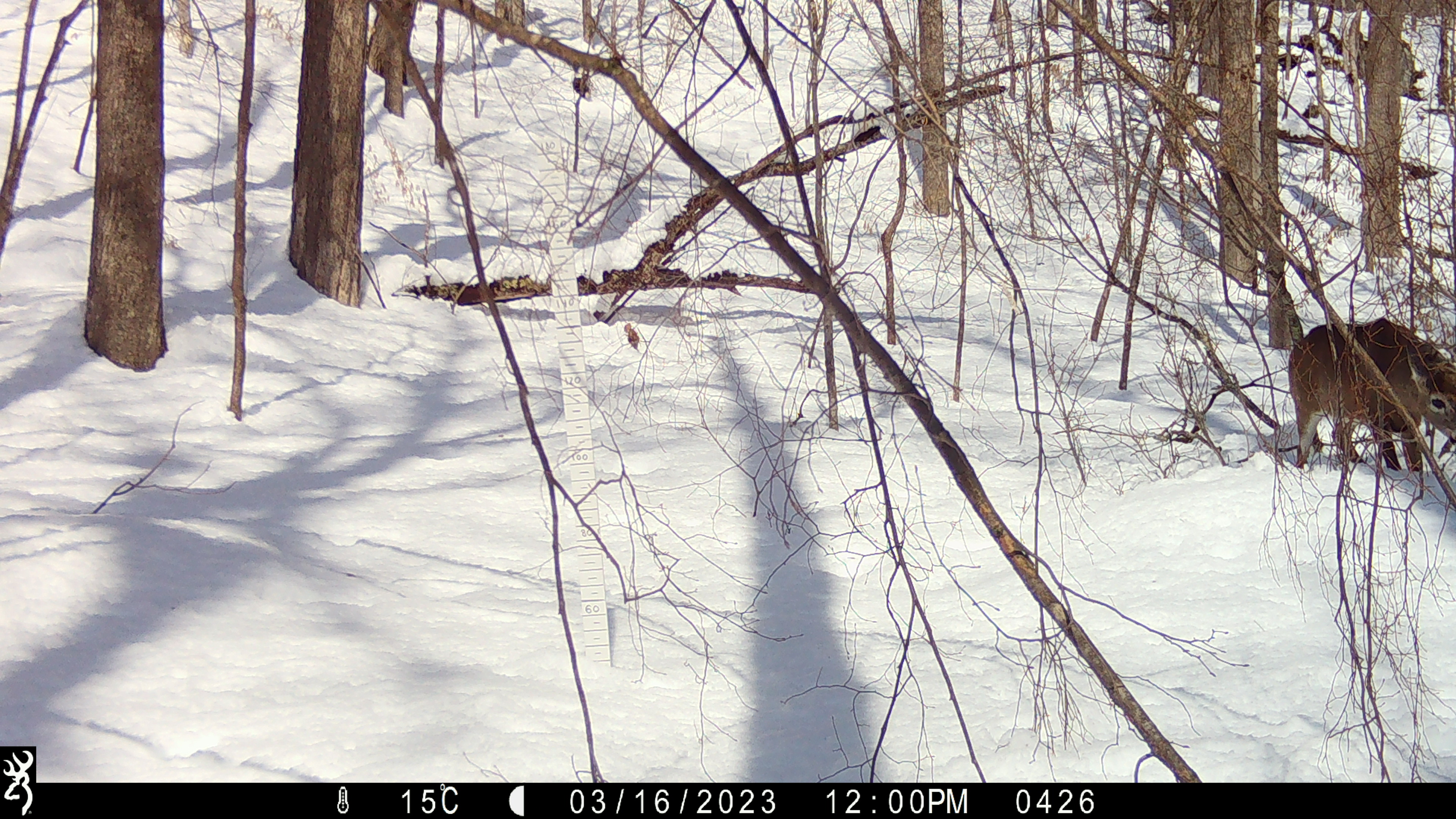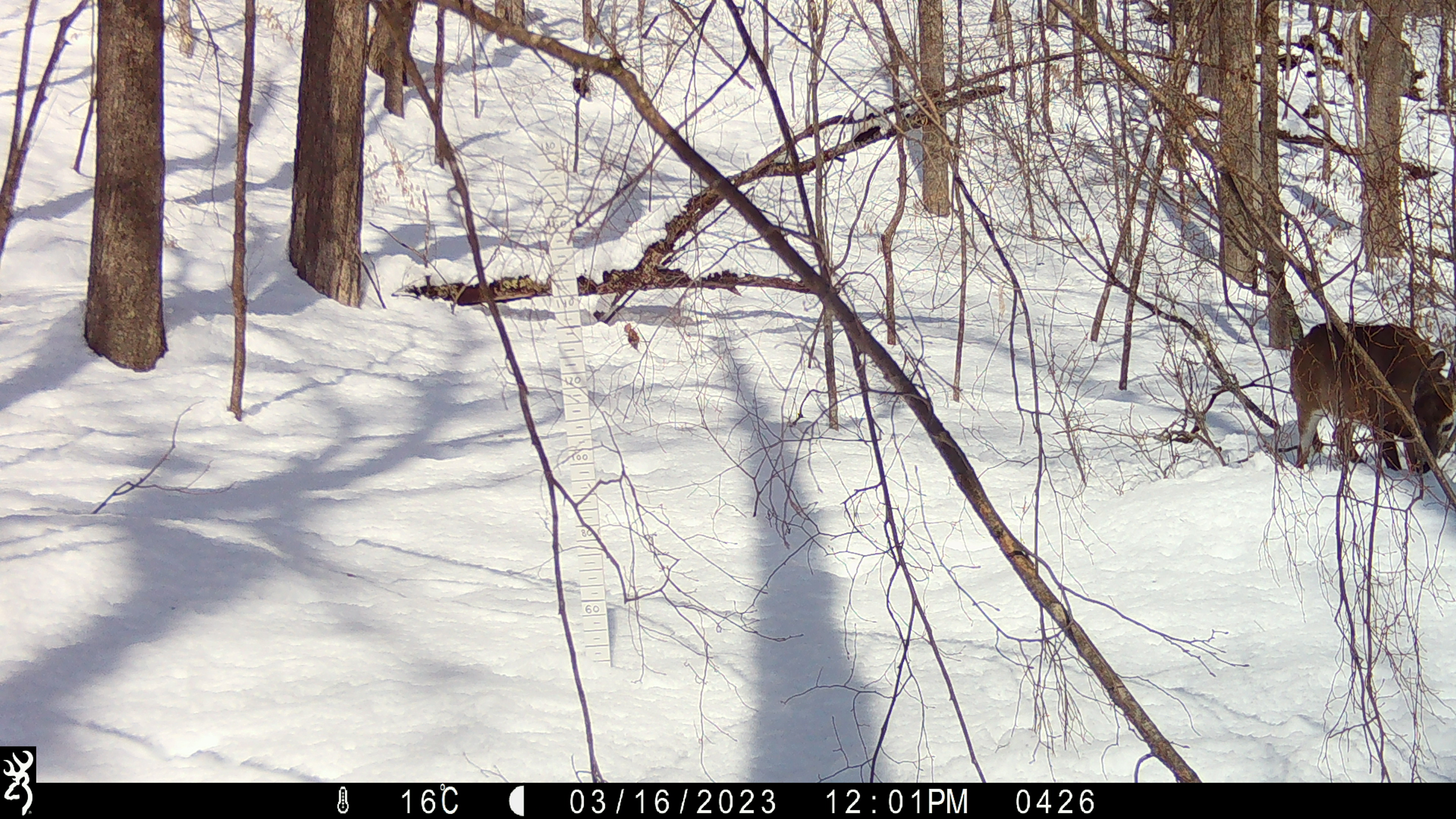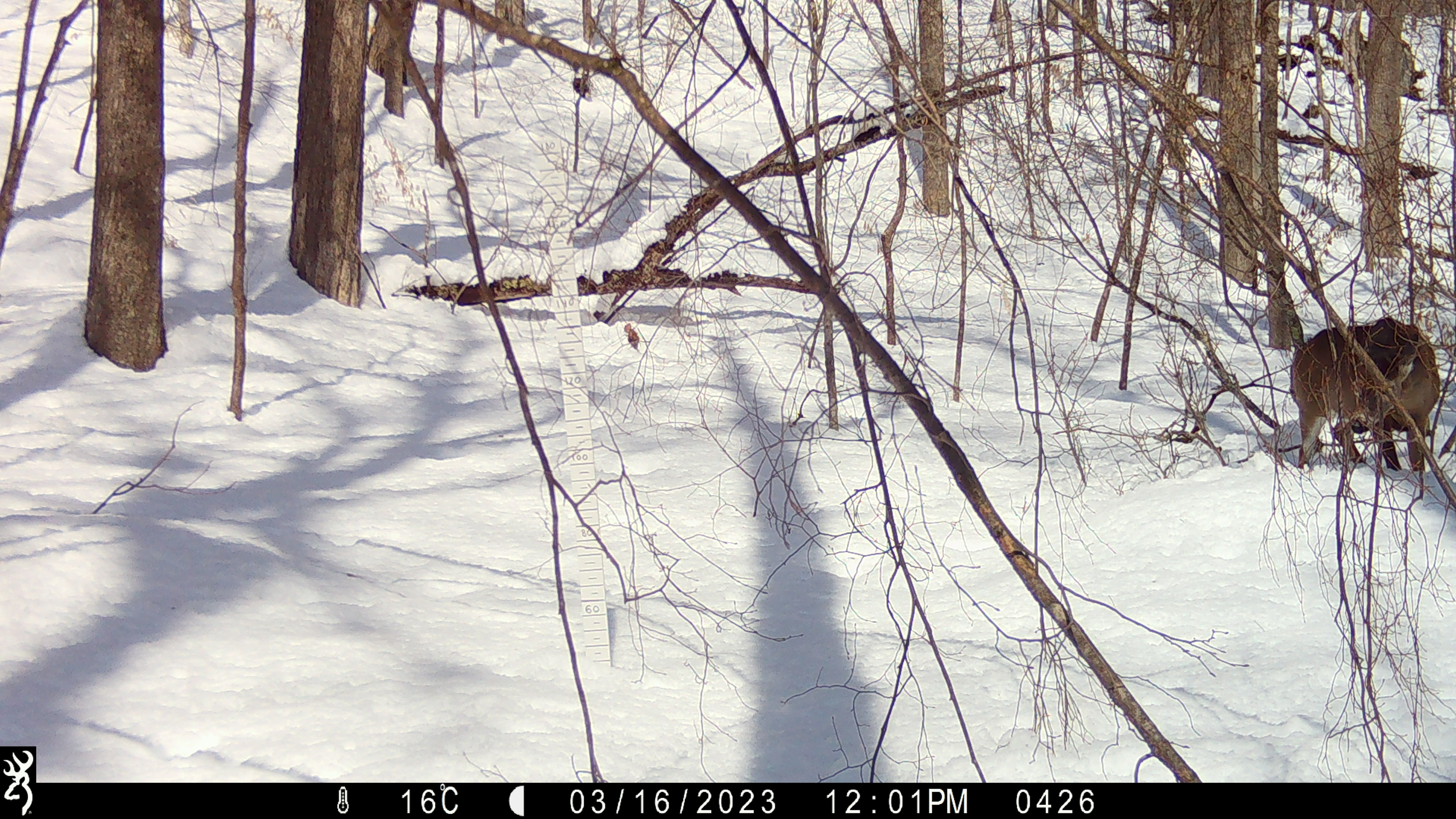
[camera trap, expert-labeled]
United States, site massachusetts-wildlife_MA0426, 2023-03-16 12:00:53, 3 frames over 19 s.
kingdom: Animalia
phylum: Chordata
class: Mammalia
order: Artiodactyla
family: Cervidae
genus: Odocoileus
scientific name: Odocoileus virginianus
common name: white-tailed deer